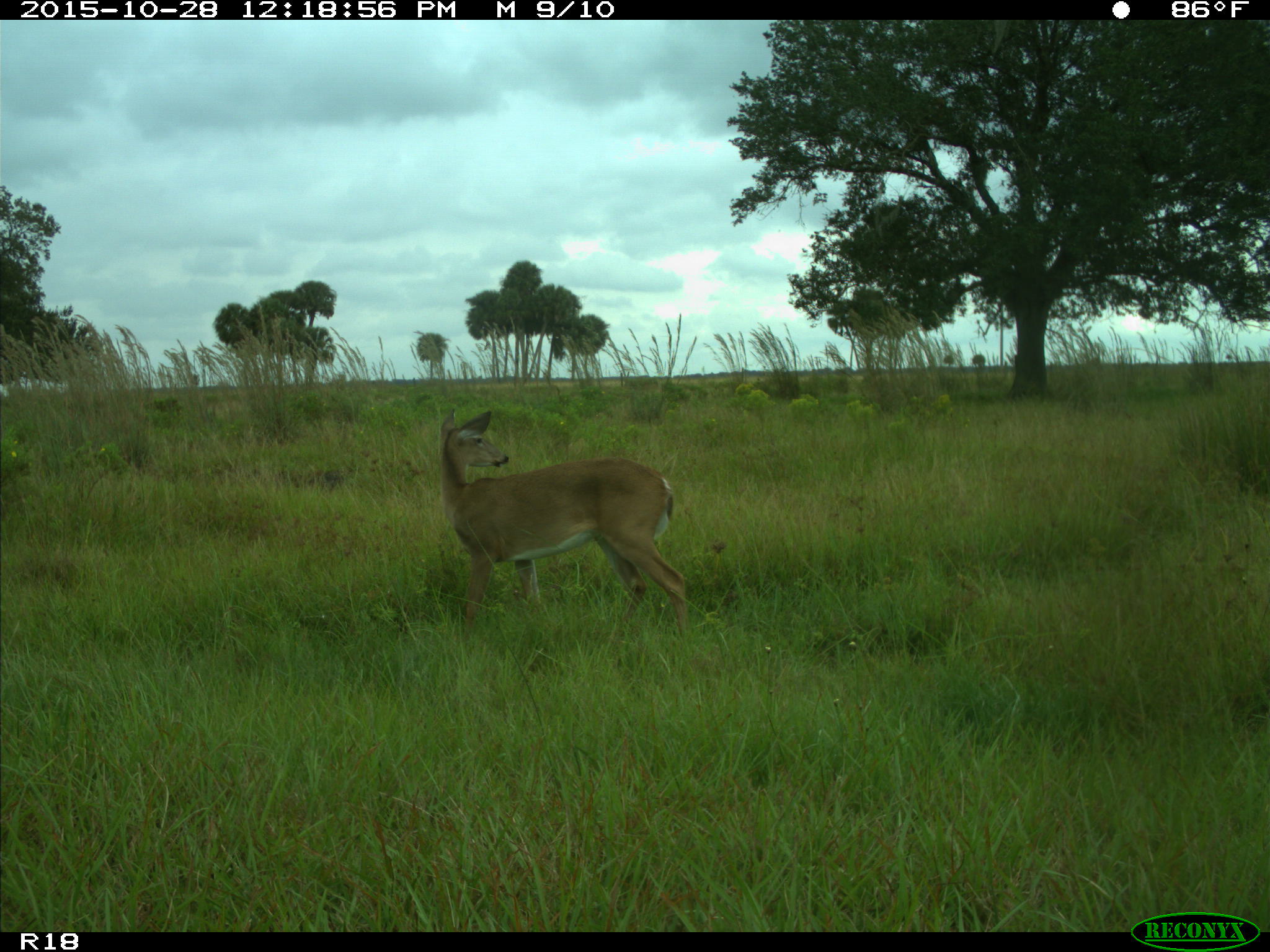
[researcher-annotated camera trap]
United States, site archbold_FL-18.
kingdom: Animalia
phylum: Chordata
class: Mammalia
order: Artiodactyla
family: Cervidae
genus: Odocoileus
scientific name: Odocoileus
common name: deer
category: unidentified deer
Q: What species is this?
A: Unidentified deer (deer) (Odocoileus).